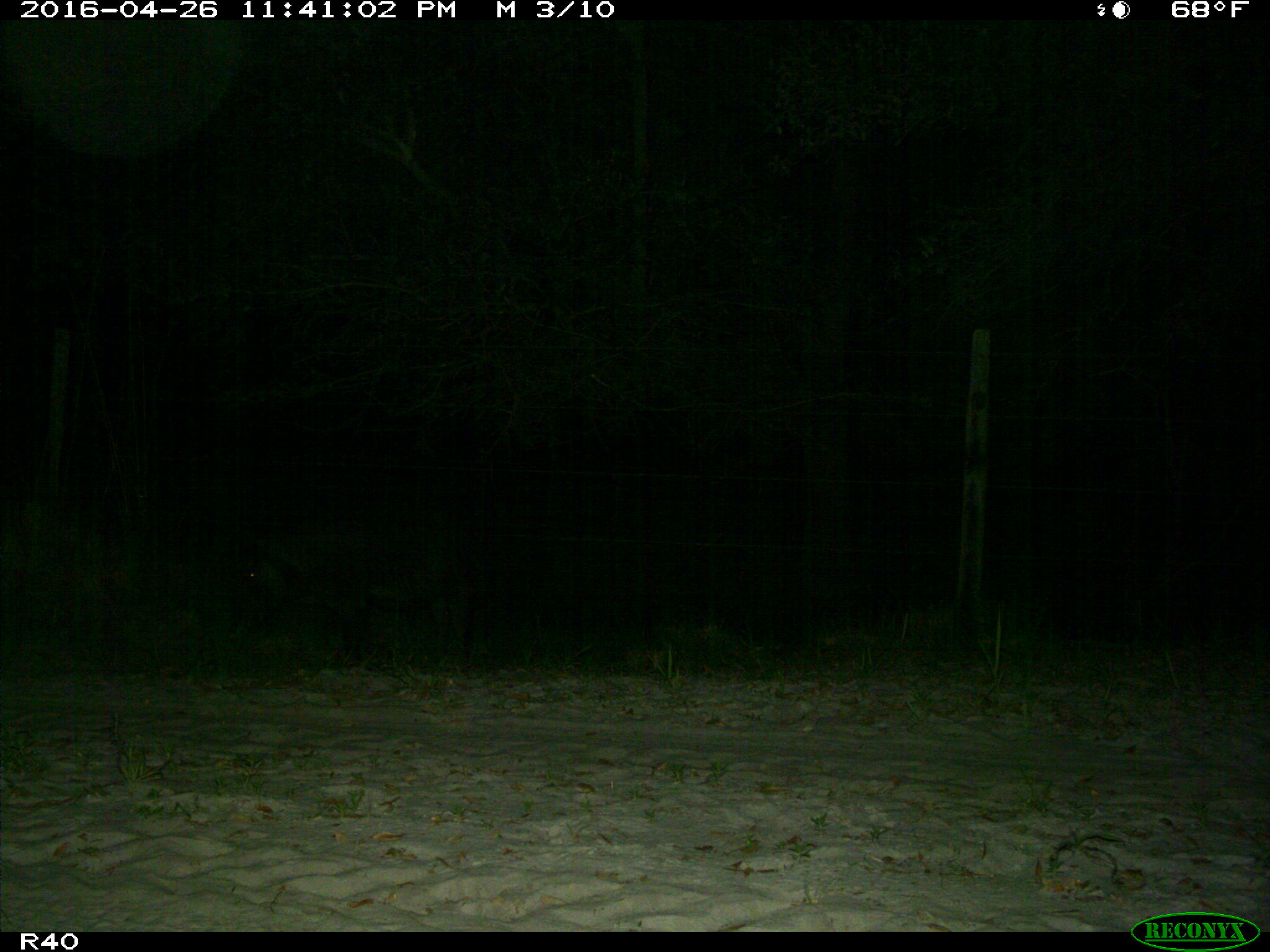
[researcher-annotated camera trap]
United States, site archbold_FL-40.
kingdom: Animalia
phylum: Chordata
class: Mammalia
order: Artiodactyla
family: Suidae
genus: Sus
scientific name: Sus scrofa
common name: wild boar